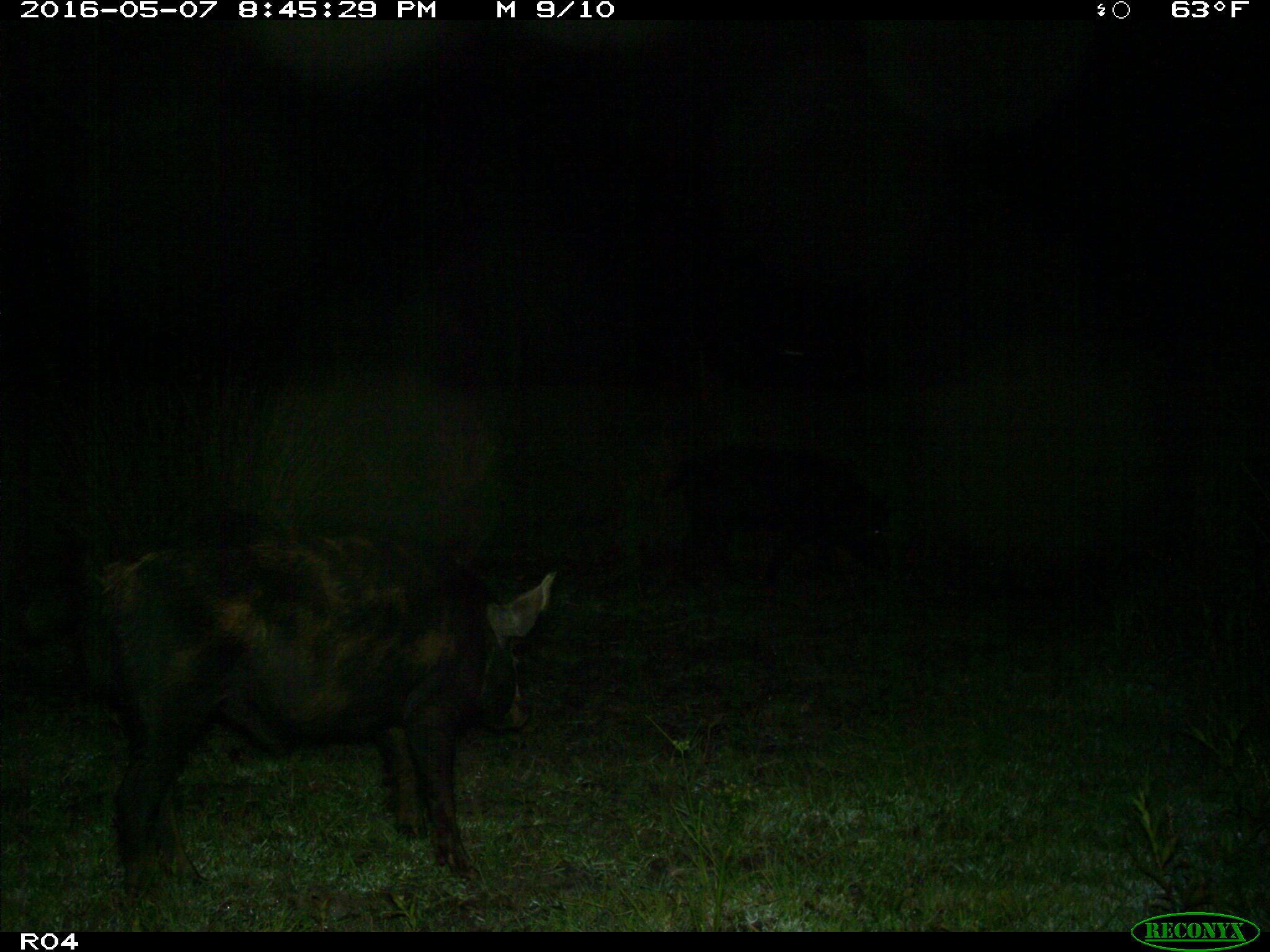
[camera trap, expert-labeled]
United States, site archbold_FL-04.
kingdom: Animalia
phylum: Chordata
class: Mammalia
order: Artiodactyla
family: Suidae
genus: Sus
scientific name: Sus scrofa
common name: wild boar